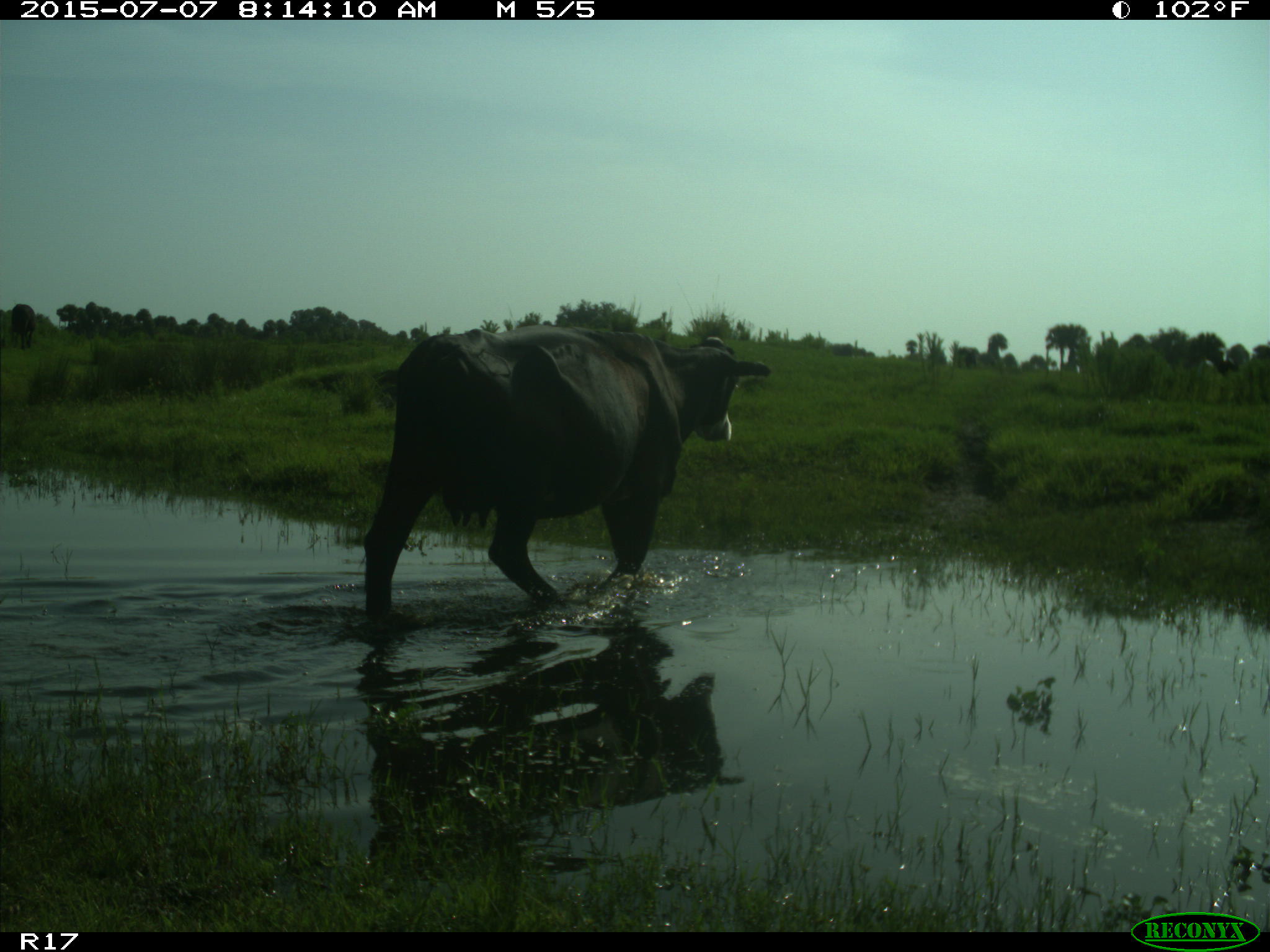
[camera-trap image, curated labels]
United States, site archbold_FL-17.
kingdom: Animalia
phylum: Chordata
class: Mammalia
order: Artiodactyla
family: Bovidae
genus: Bos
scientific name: Bos taurus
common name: domestic cow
Bos taurus (domestic cow).